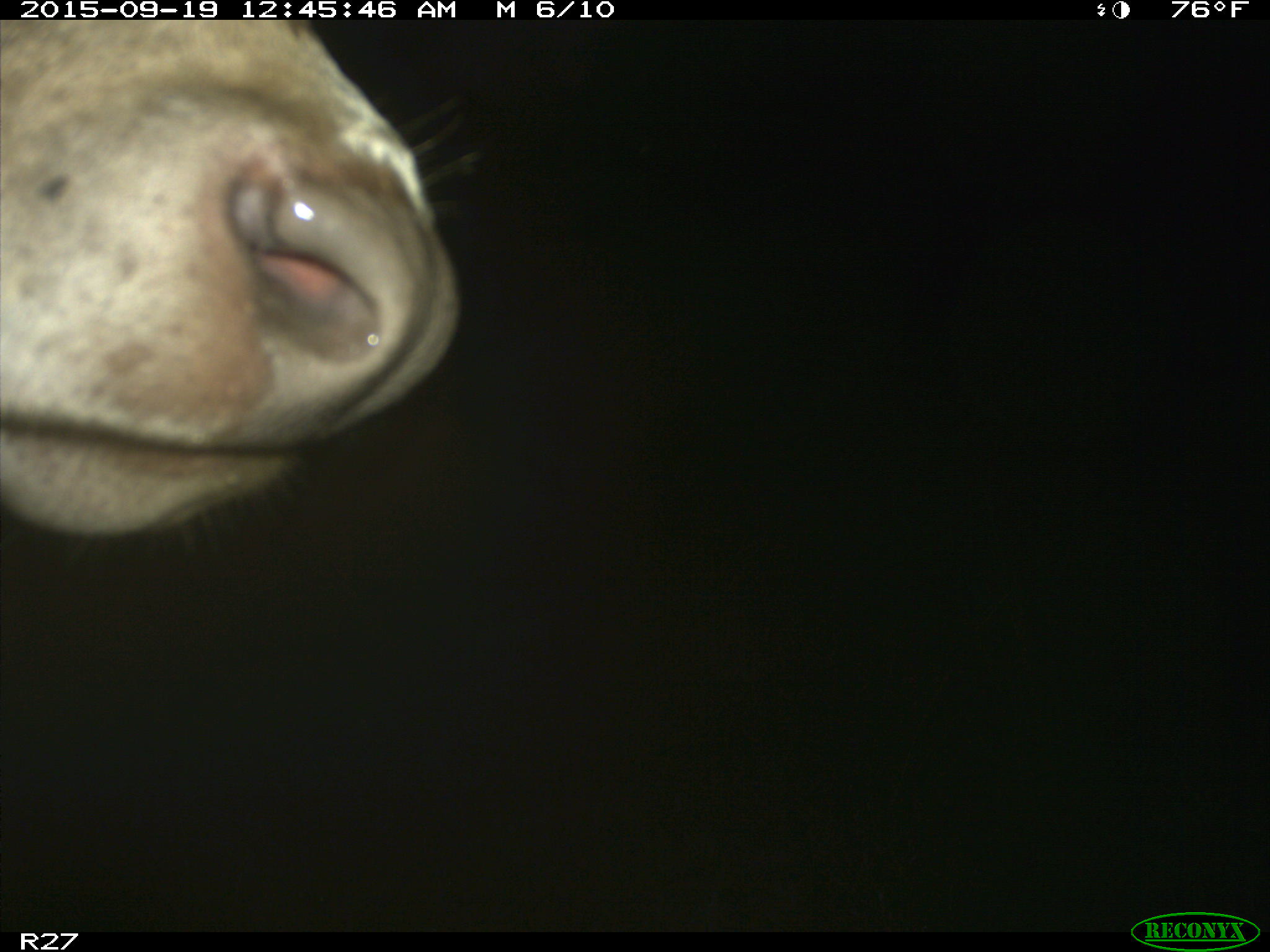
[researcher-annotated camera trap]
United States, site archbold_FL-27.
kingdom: Animalia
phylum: Chordata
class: Mammalia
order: Artiodactyla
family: Bovidae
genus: Bos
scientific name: Bos taurus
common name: domestic cow